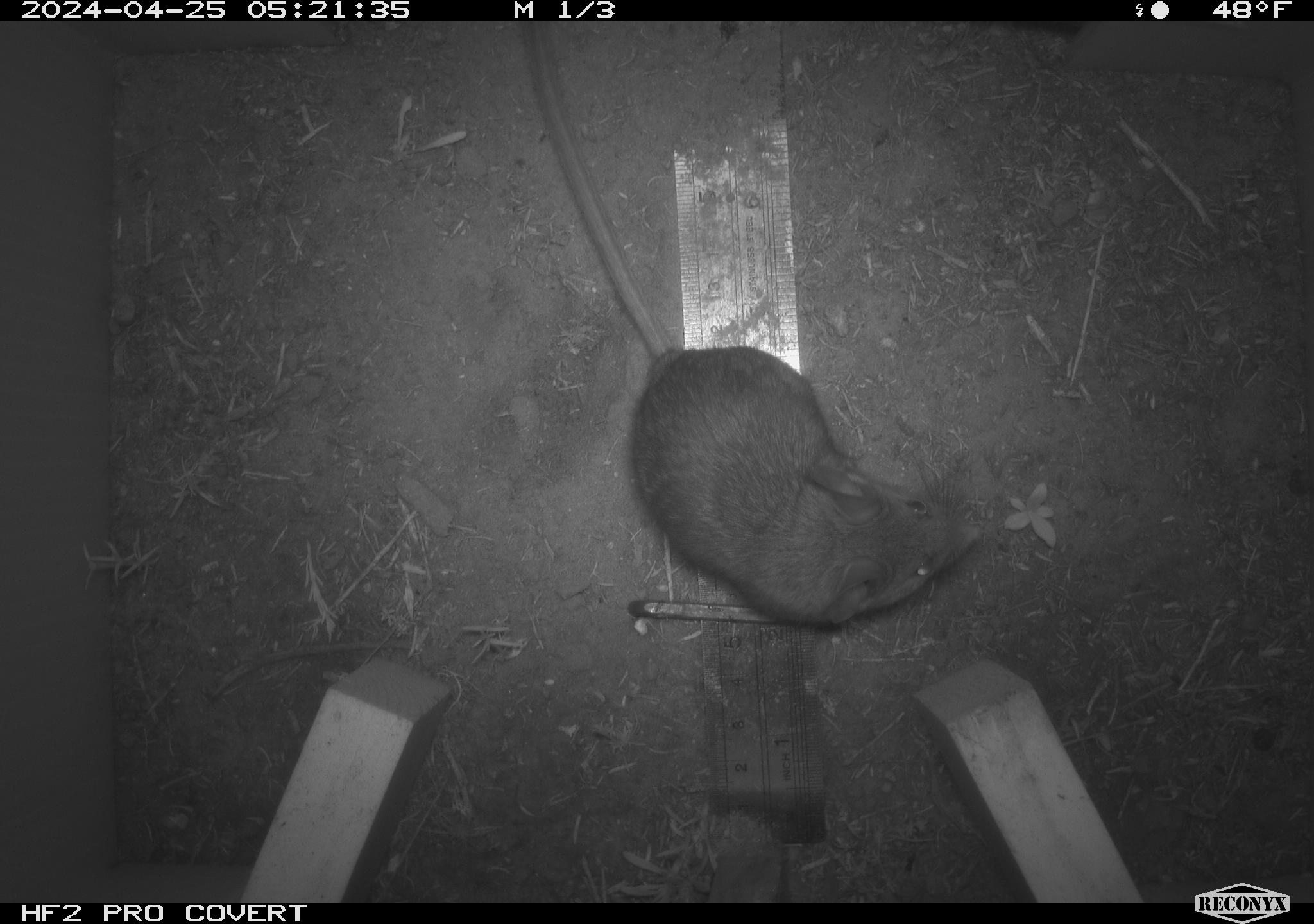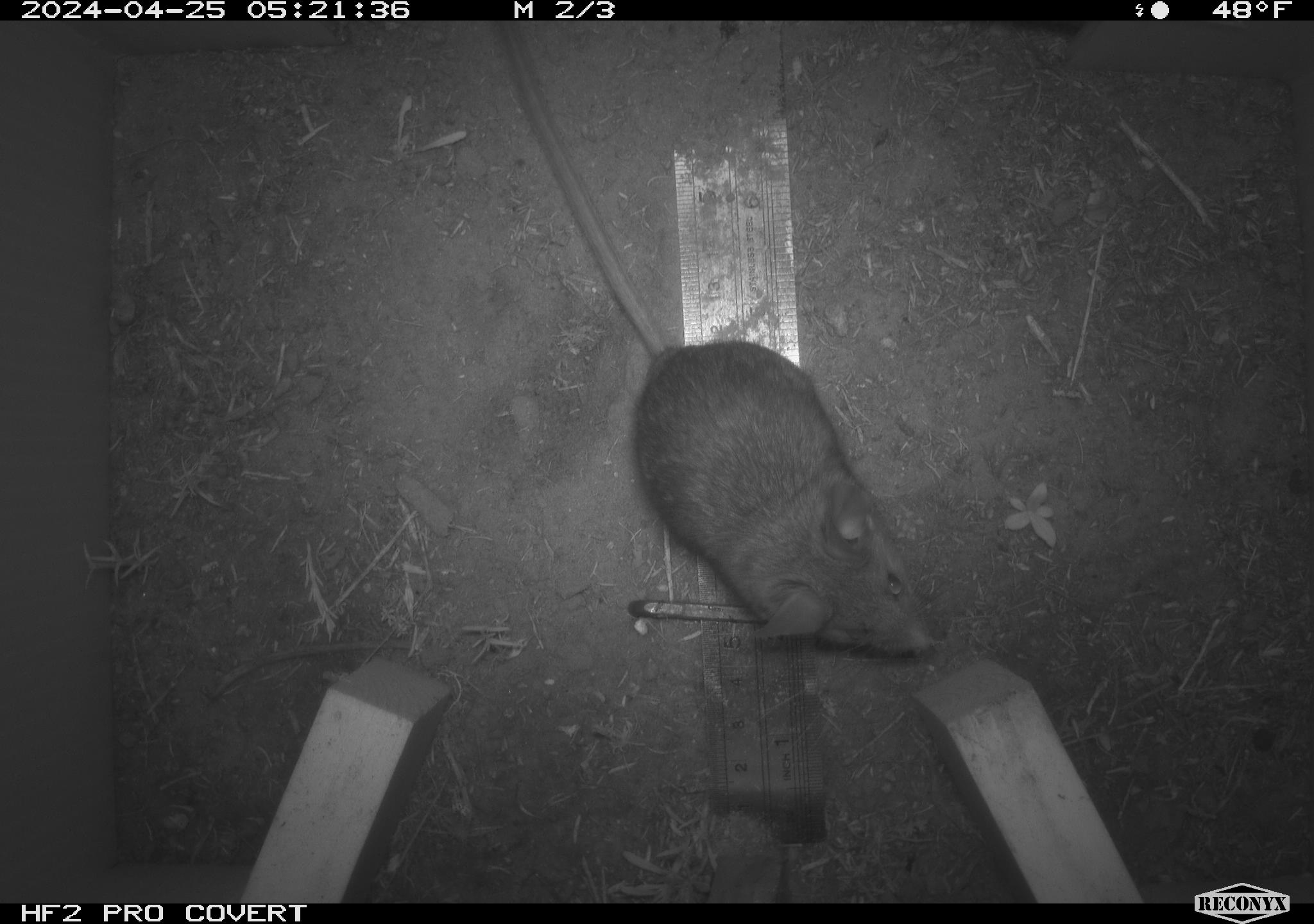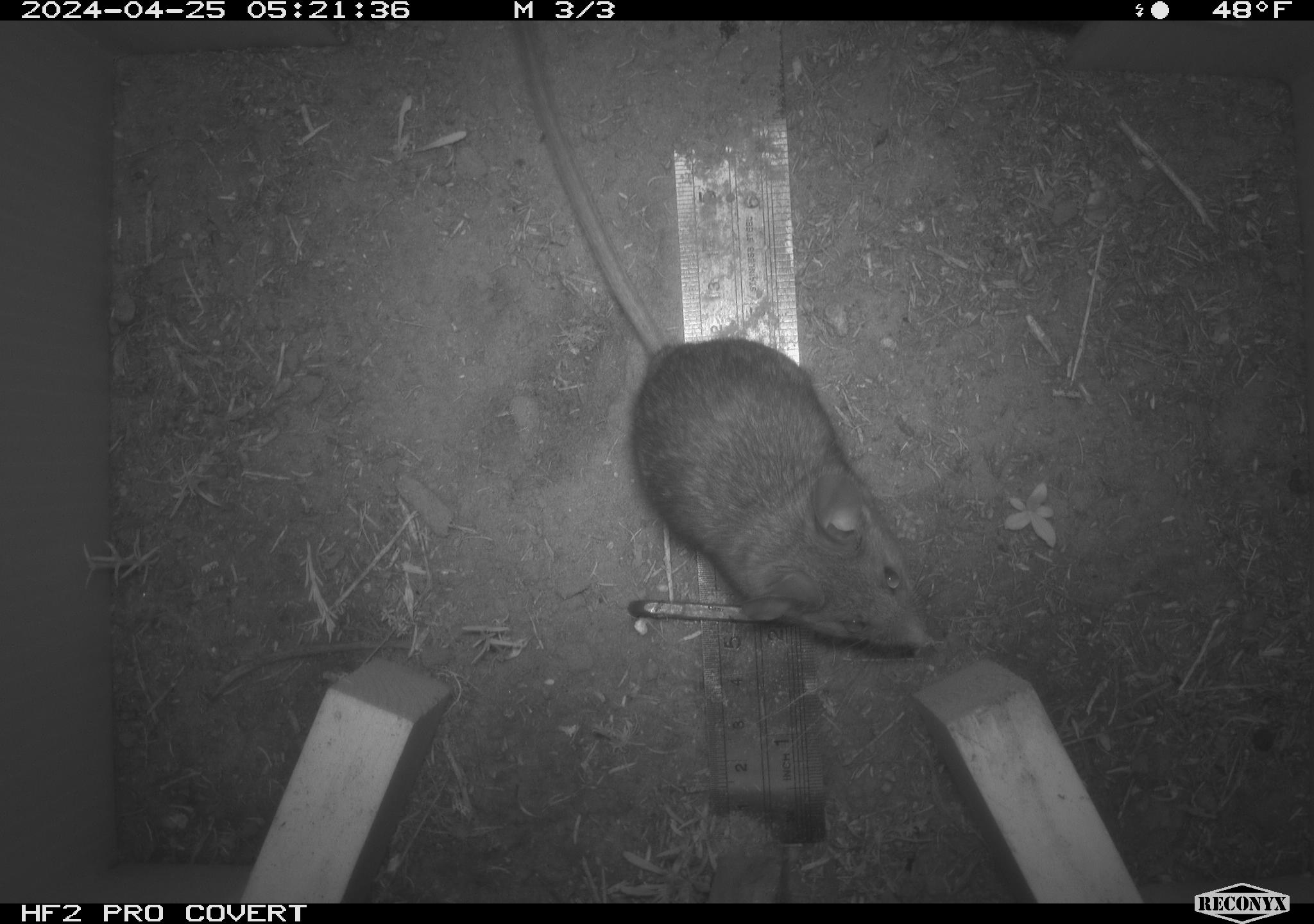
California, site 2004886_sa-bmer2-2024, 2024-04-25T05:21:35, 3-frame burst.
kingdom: Animalia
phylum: Chordata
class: Mammalia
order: Rodentia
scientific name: Rodentia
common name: mouse species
Mouse species (Rodentia).